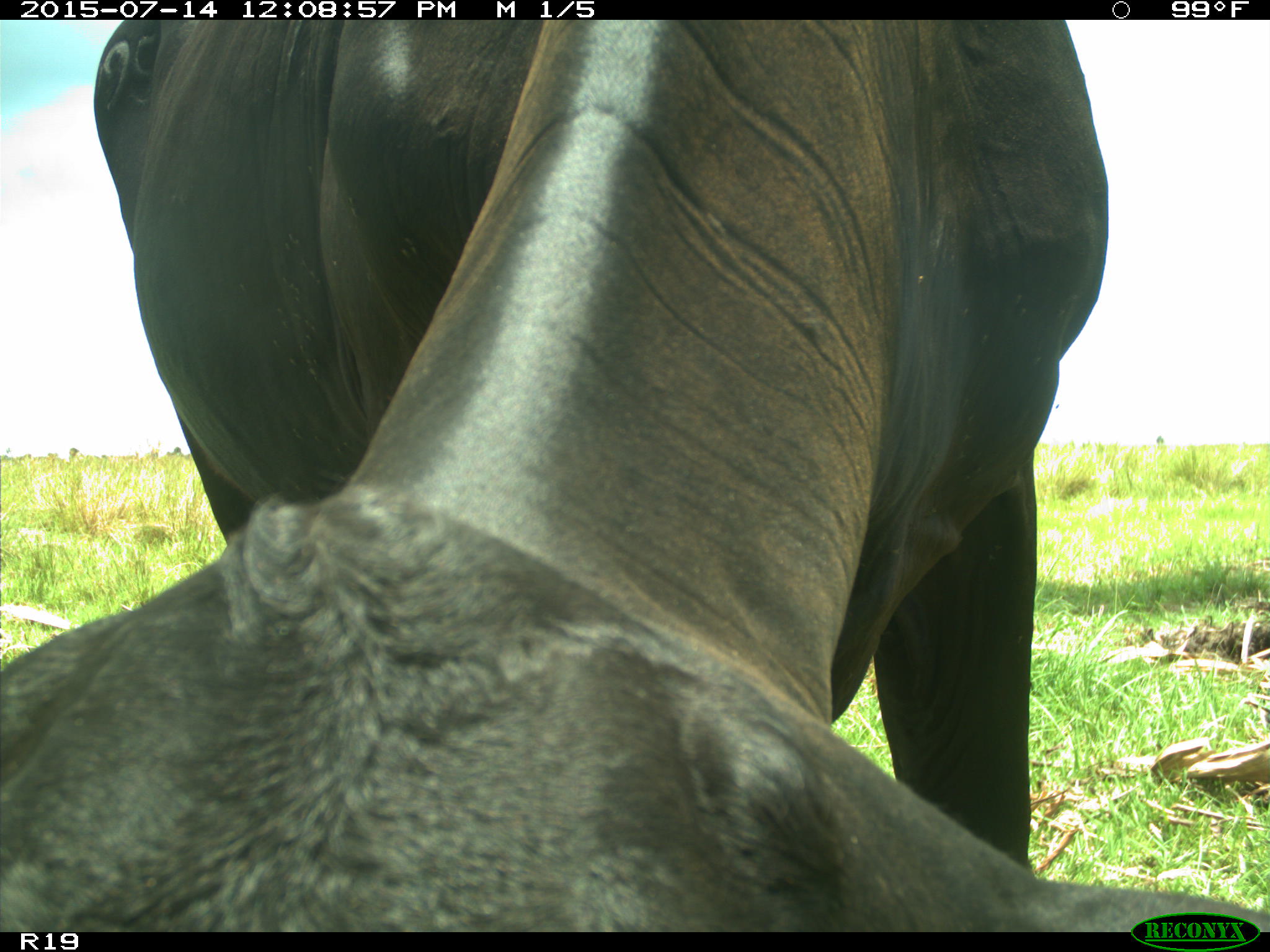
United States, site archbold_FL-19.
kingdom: Animalia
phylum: Chordata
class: Mammalia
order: Artiodactyla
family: Bovidae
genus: Bos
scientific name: Bos taurus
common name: domestic cow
Bos taurus (domestic cow).